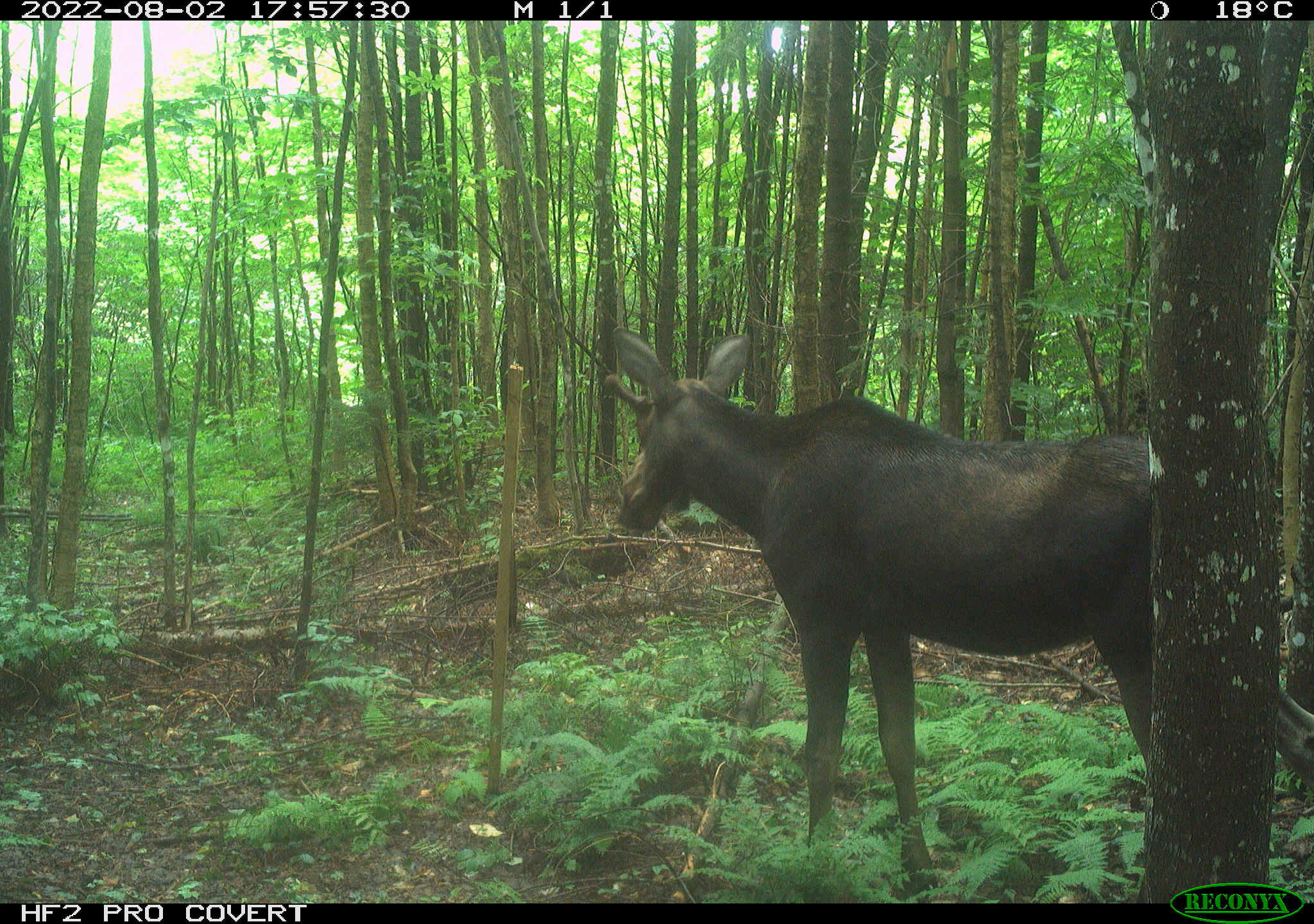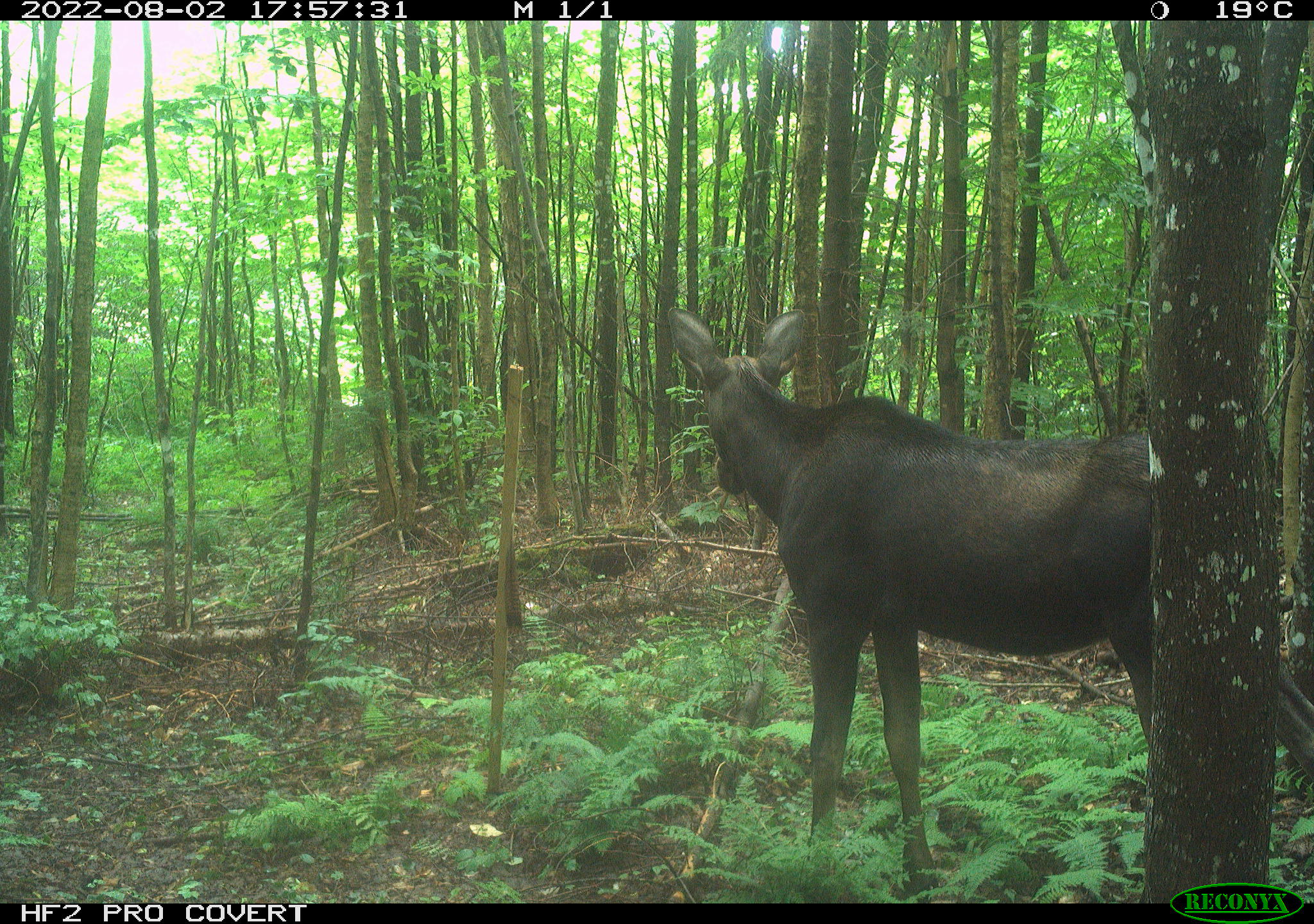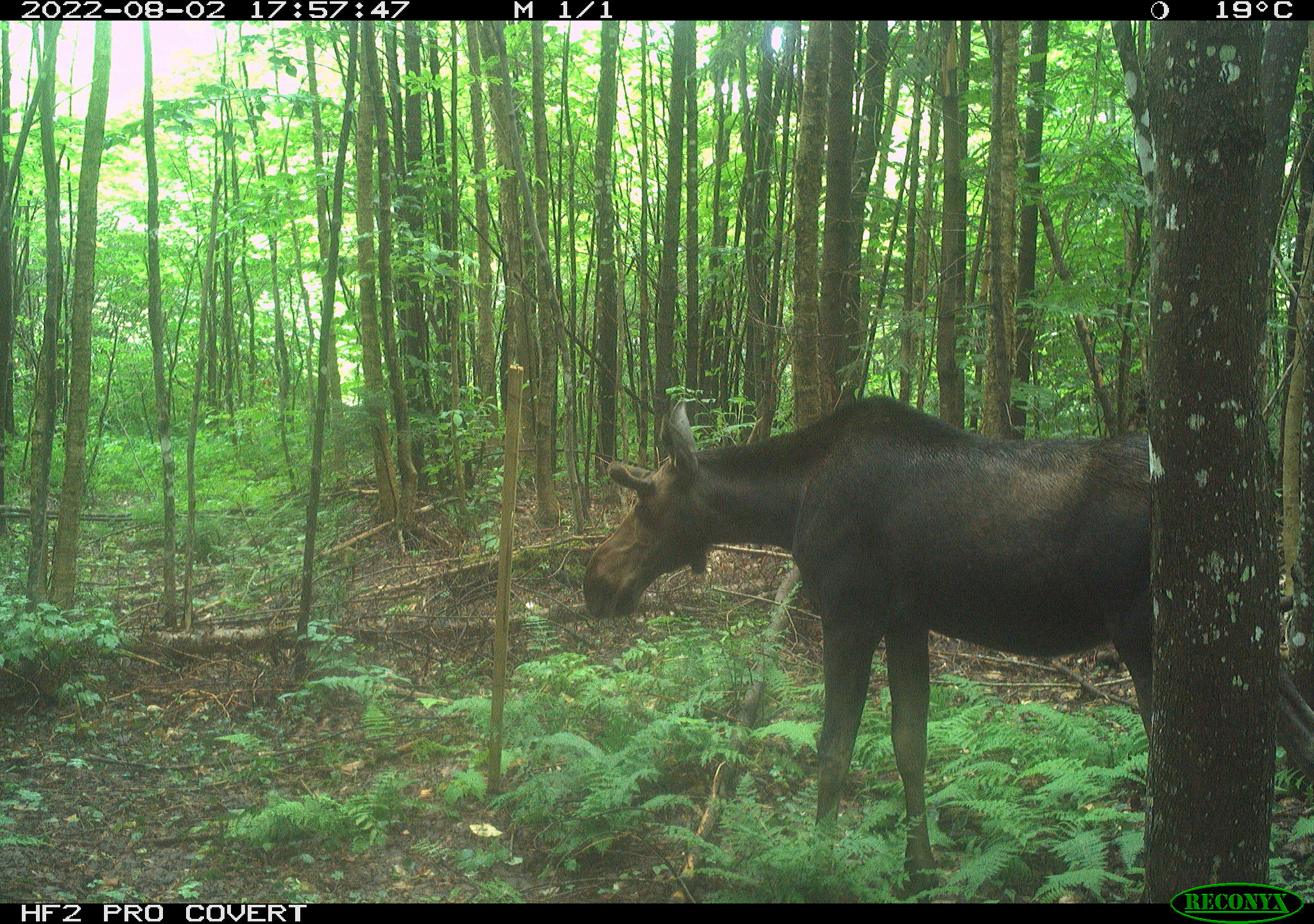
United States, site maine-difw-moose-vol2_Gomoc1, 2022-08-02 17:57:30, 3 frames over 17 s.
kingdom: Animalia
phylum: Chordata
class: Mammalia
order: Artiodactyla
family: Cervidae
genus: Alces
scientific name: Alces alces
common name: moose